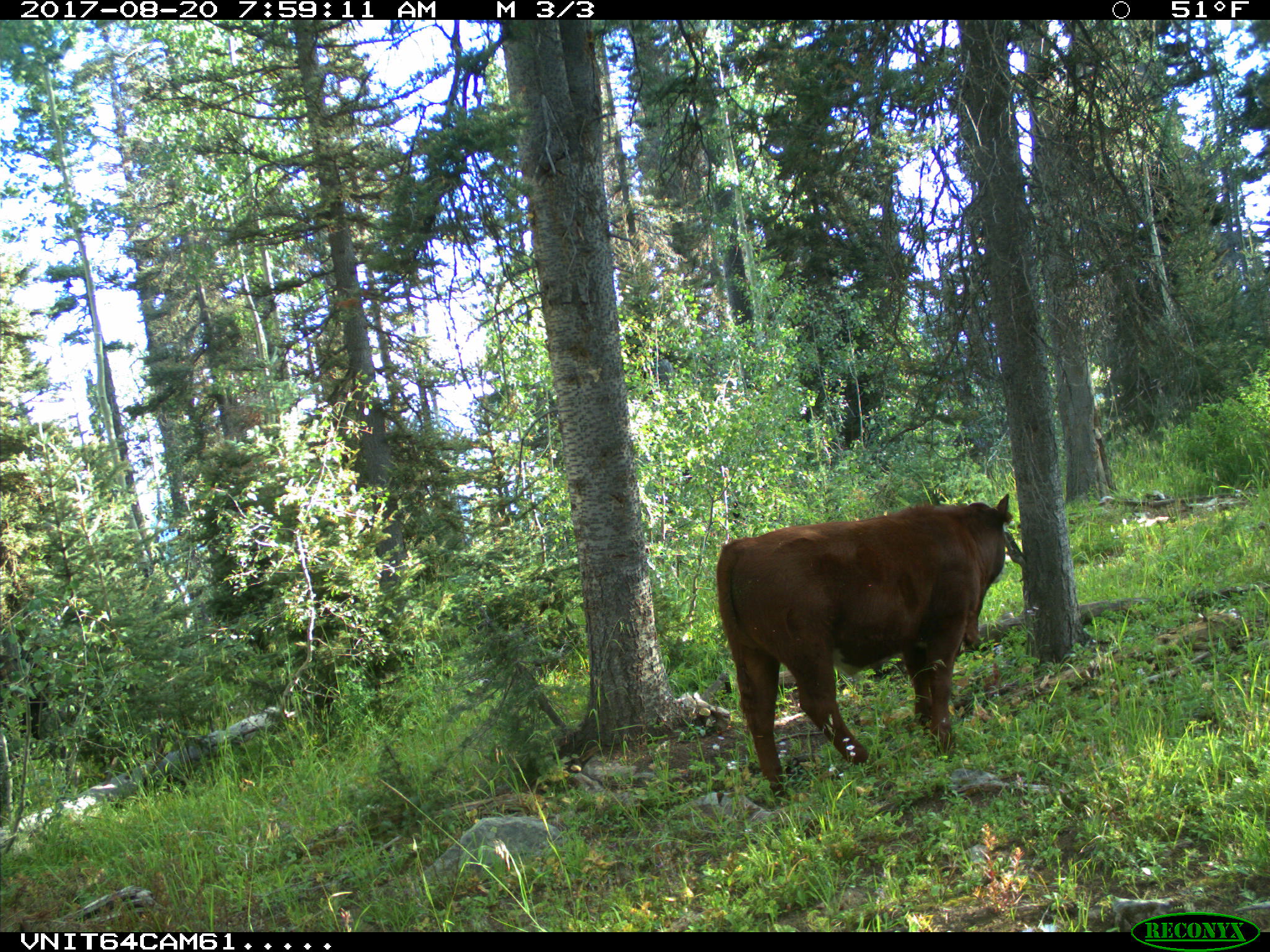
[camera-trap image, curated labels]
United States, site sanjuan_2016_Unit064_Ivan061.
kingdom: Animalia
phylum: Chordata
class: Mammalia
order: Artiodactyla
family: Bovidae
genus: Bos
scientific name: Bos taurus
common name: domestic cow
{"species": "Bos taurus (domestic cow)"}